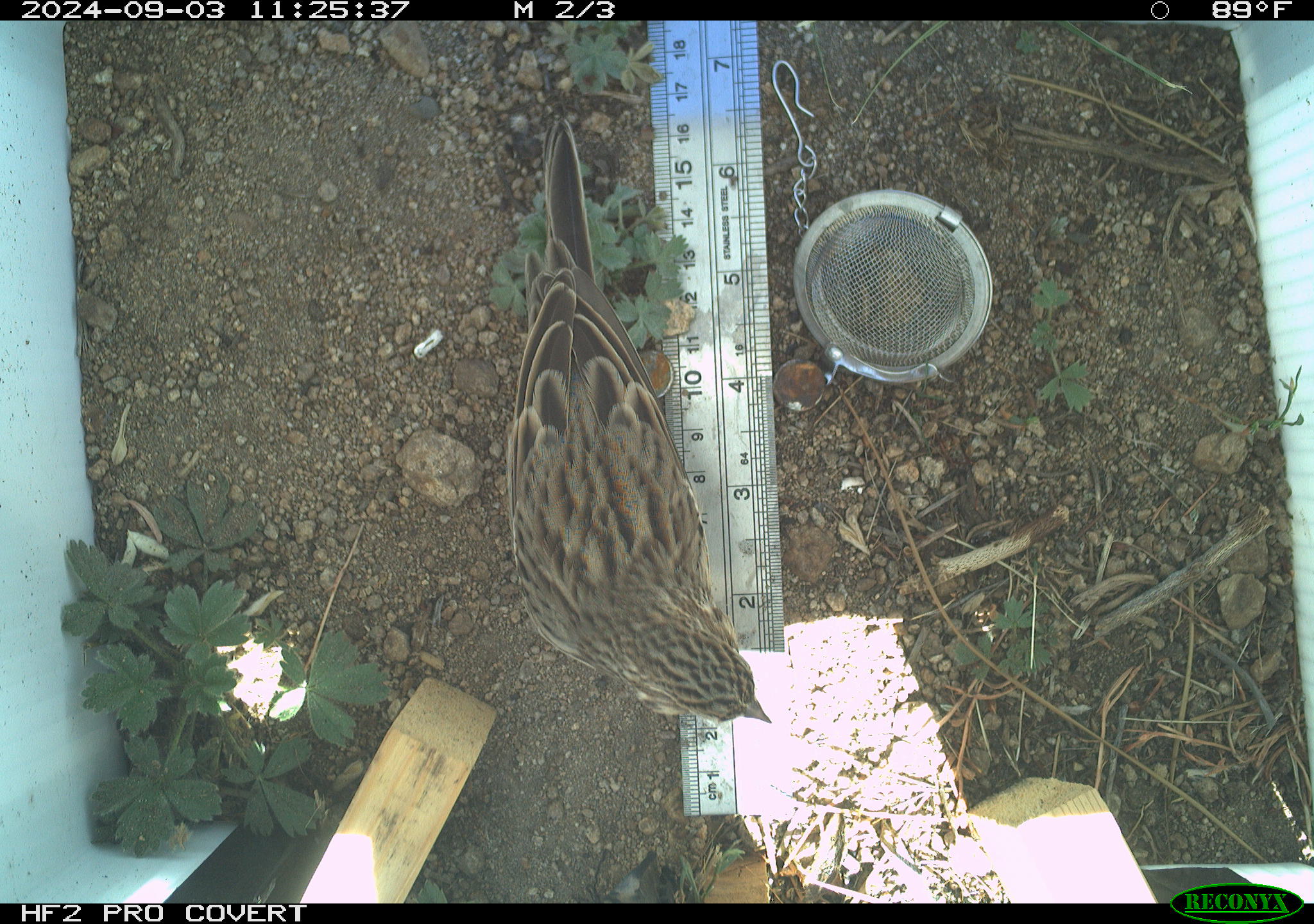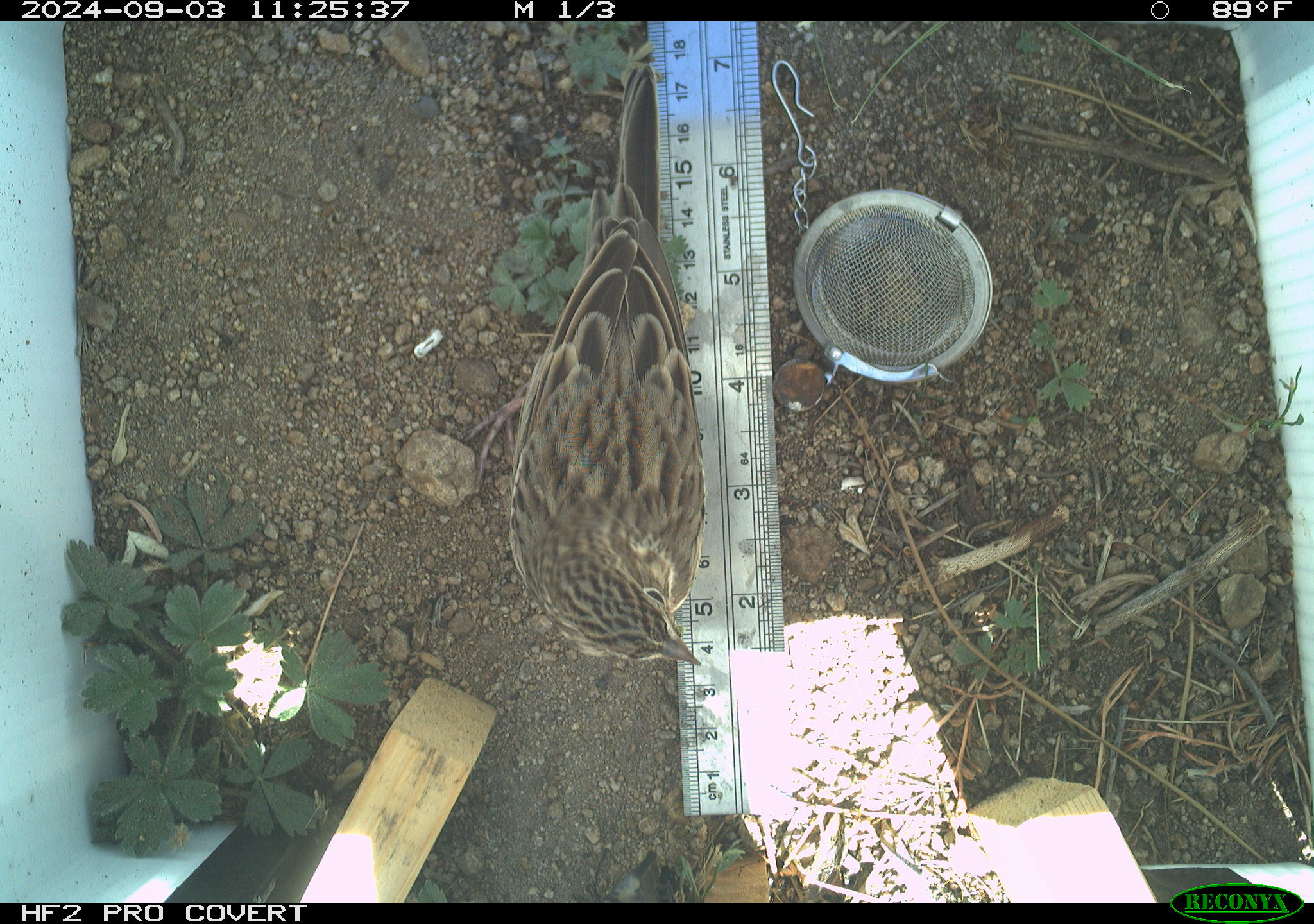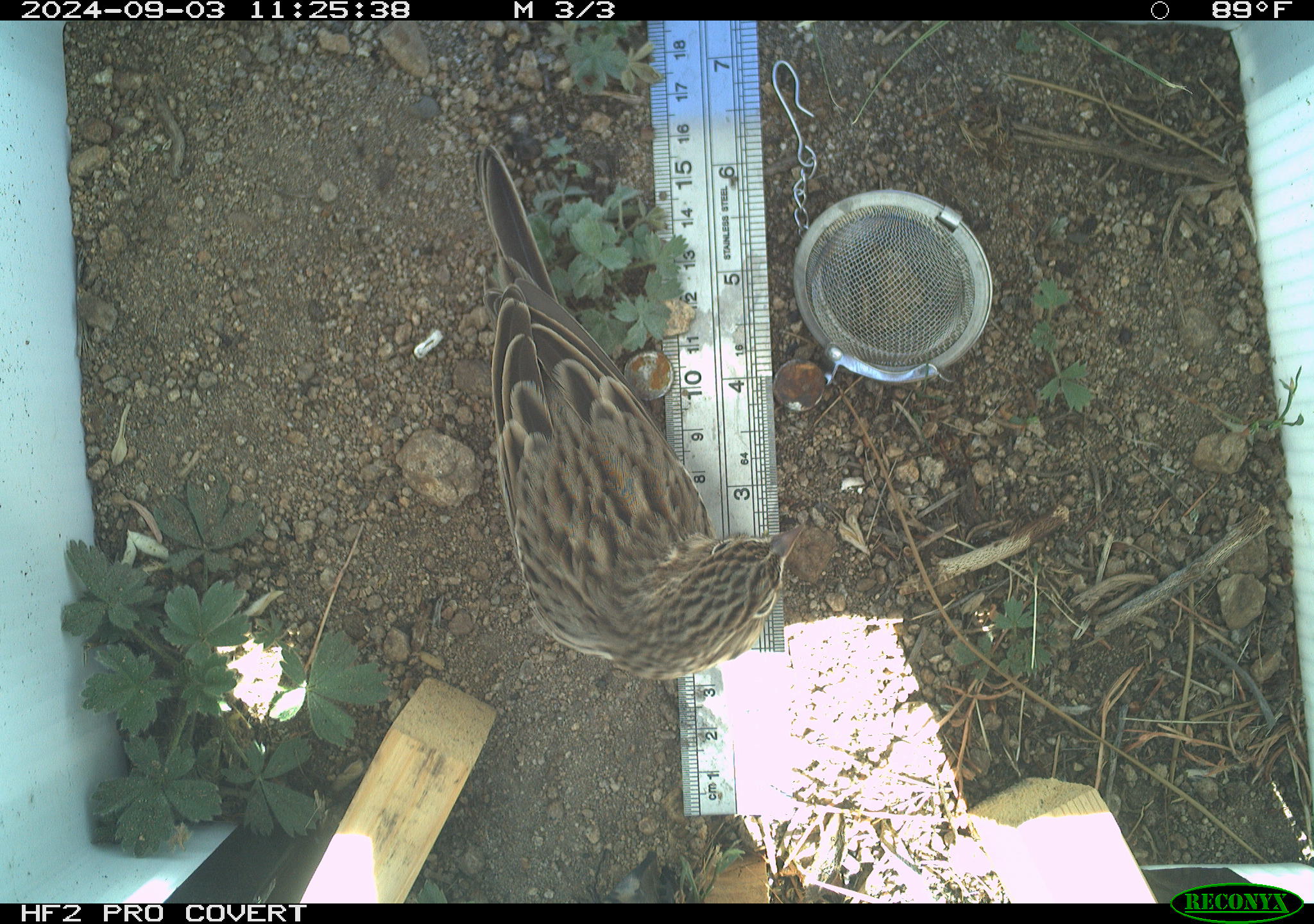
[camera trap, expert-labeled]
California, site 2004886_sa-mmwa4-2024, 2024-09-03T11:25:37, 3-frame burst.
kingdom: Animalia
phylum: Chordata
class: Aves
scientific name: Aves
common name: bird